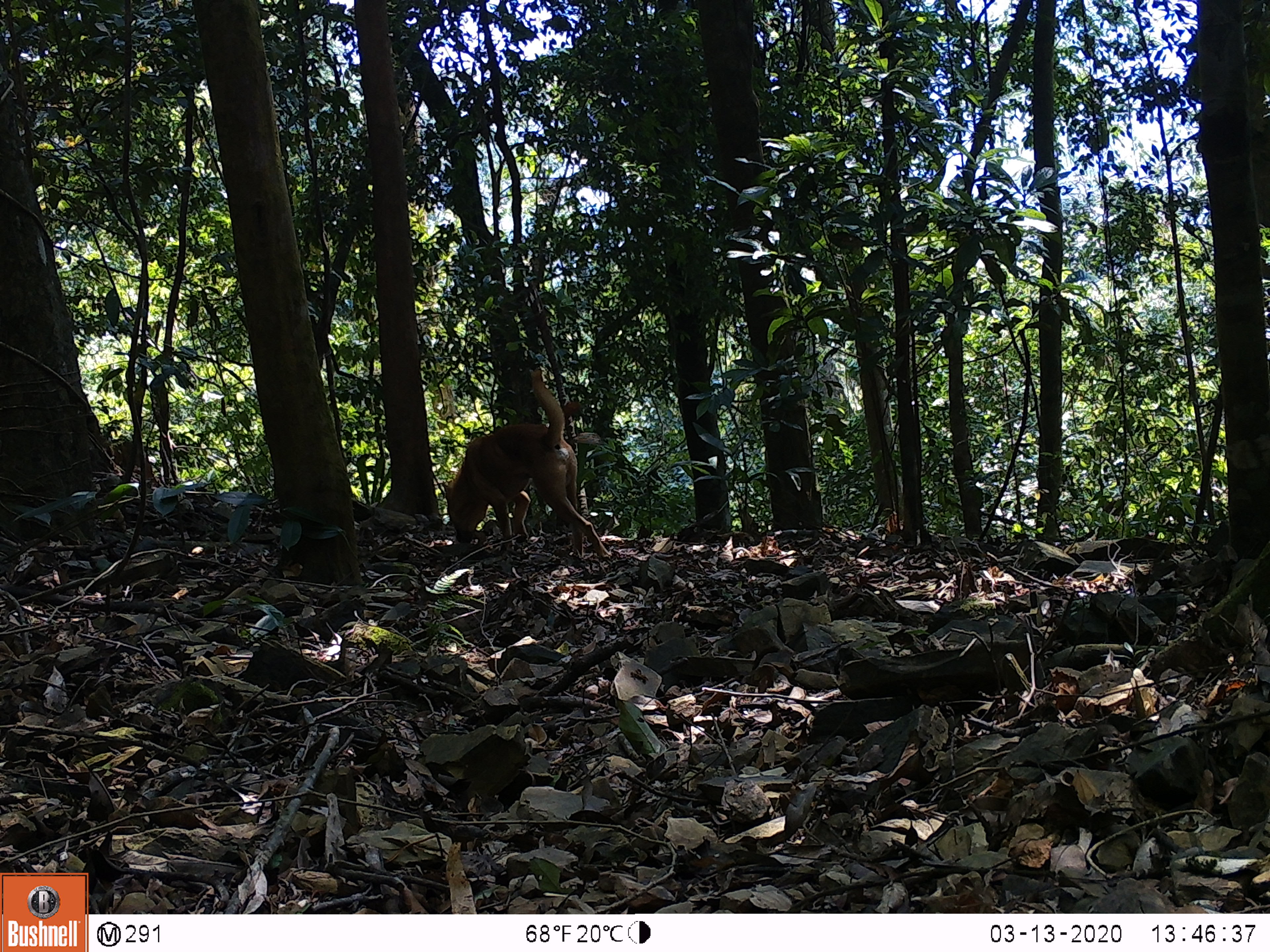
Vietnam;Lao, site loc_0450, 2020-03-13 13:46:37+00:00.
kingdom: Animalia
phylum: Chordata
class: Mammalia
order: Carnivora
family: Canidae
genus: Canis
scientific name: Canis familiaris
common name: domestic dog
Domestic dog (Canis familiaris). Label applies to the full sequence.